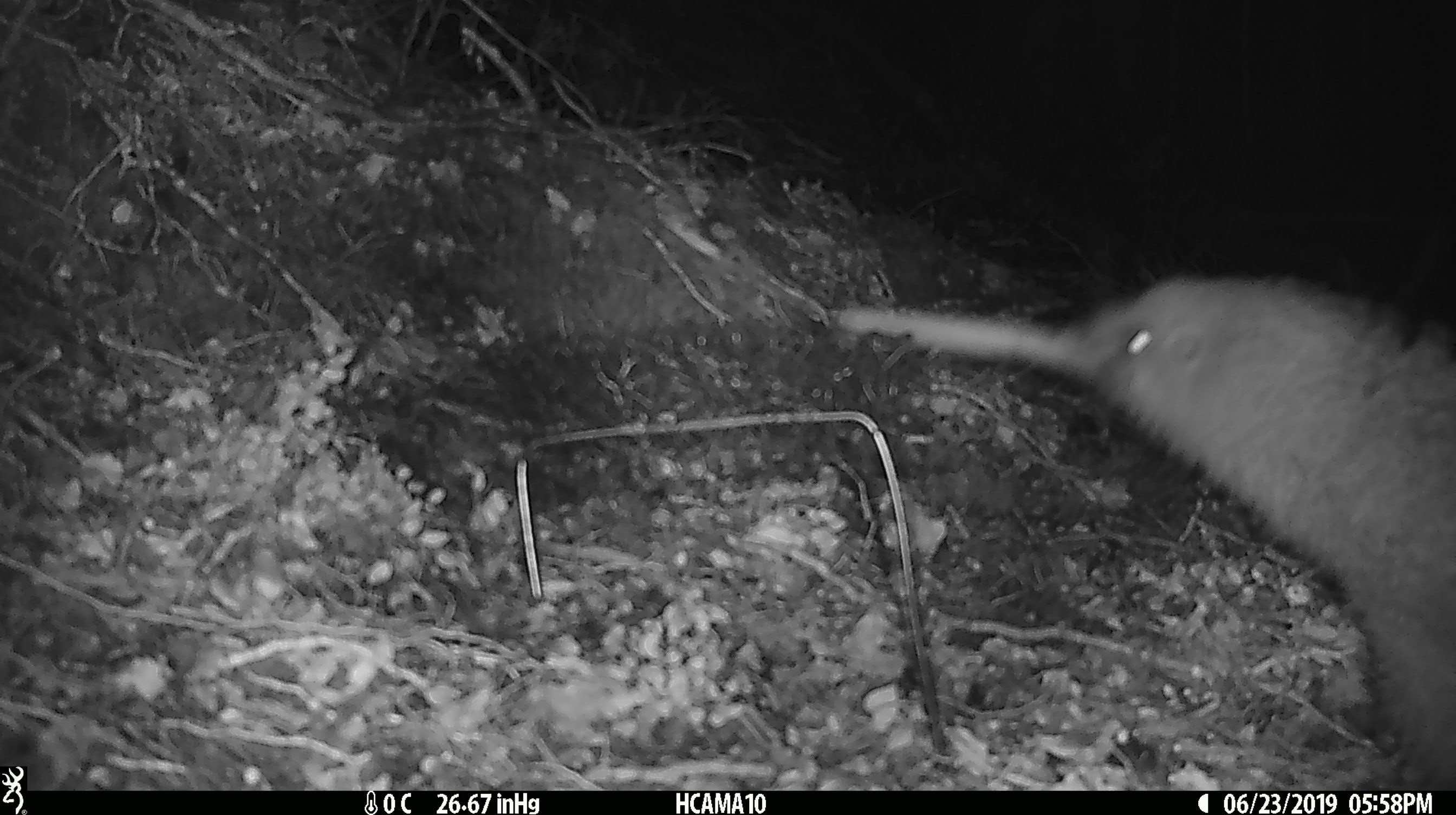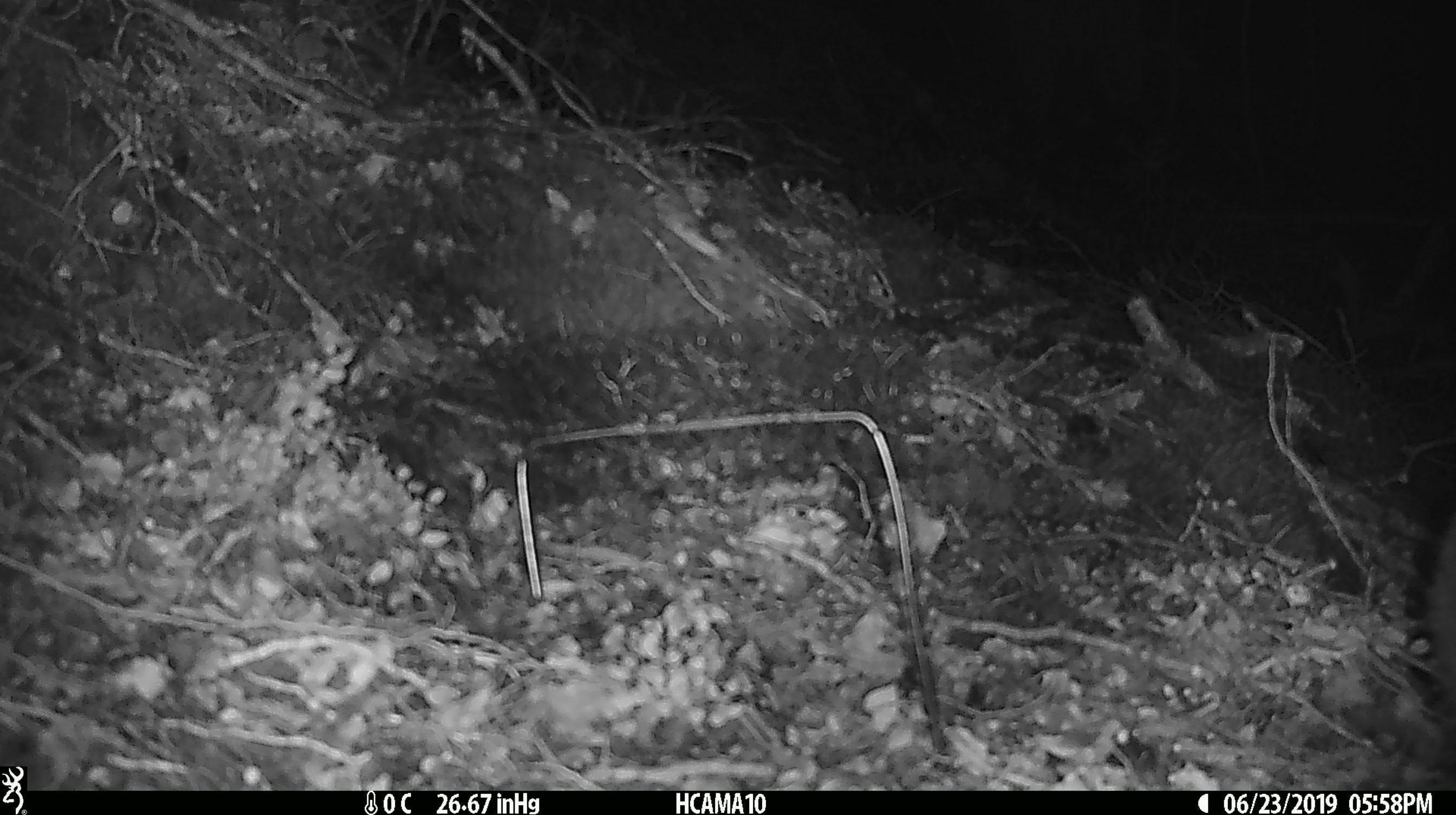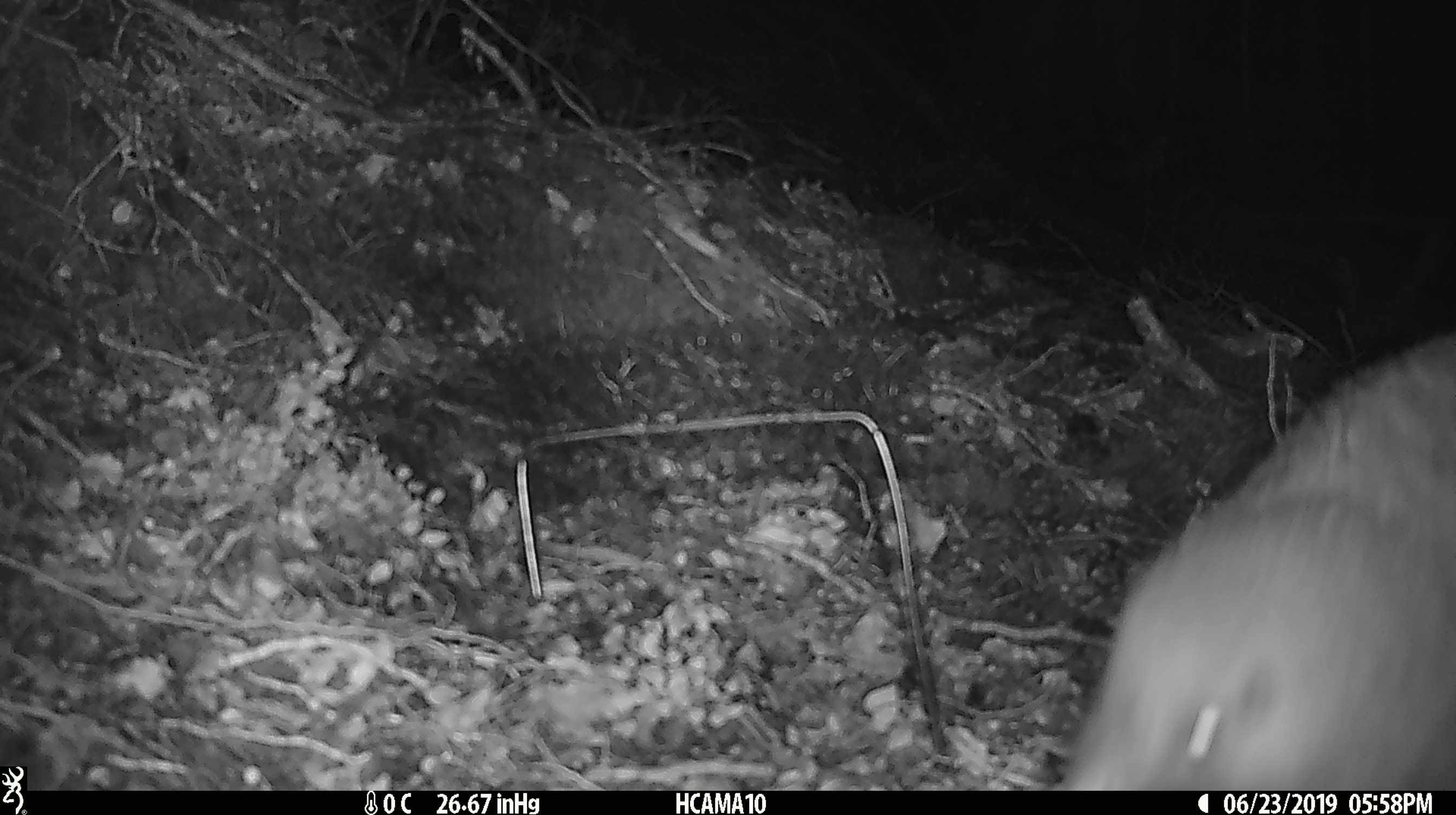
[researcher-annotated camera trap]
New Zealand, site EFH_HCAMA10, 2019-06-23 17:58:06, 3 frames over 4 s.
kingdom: Animalia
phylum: Chordata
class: Aves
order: Apterygiformes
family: Apterygidae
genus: Apteryx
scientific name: Apteryx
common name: kiwi